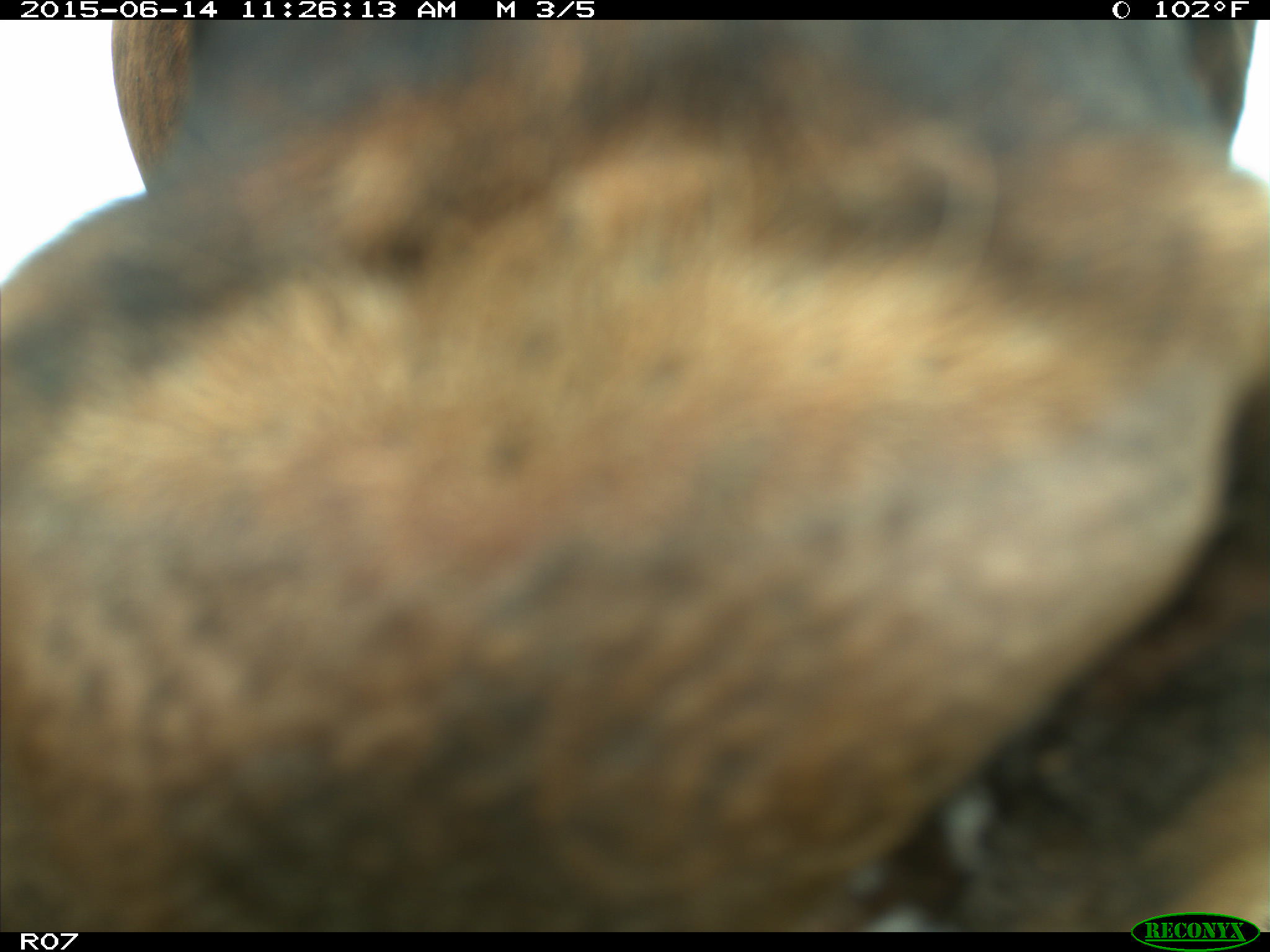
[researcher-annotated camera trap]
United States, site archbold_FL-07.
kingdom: Animalia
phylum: Chordata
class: Mammalia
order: Artiodactyla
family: Bovidae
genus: Bos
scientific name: Bos taurus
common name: domestic cow